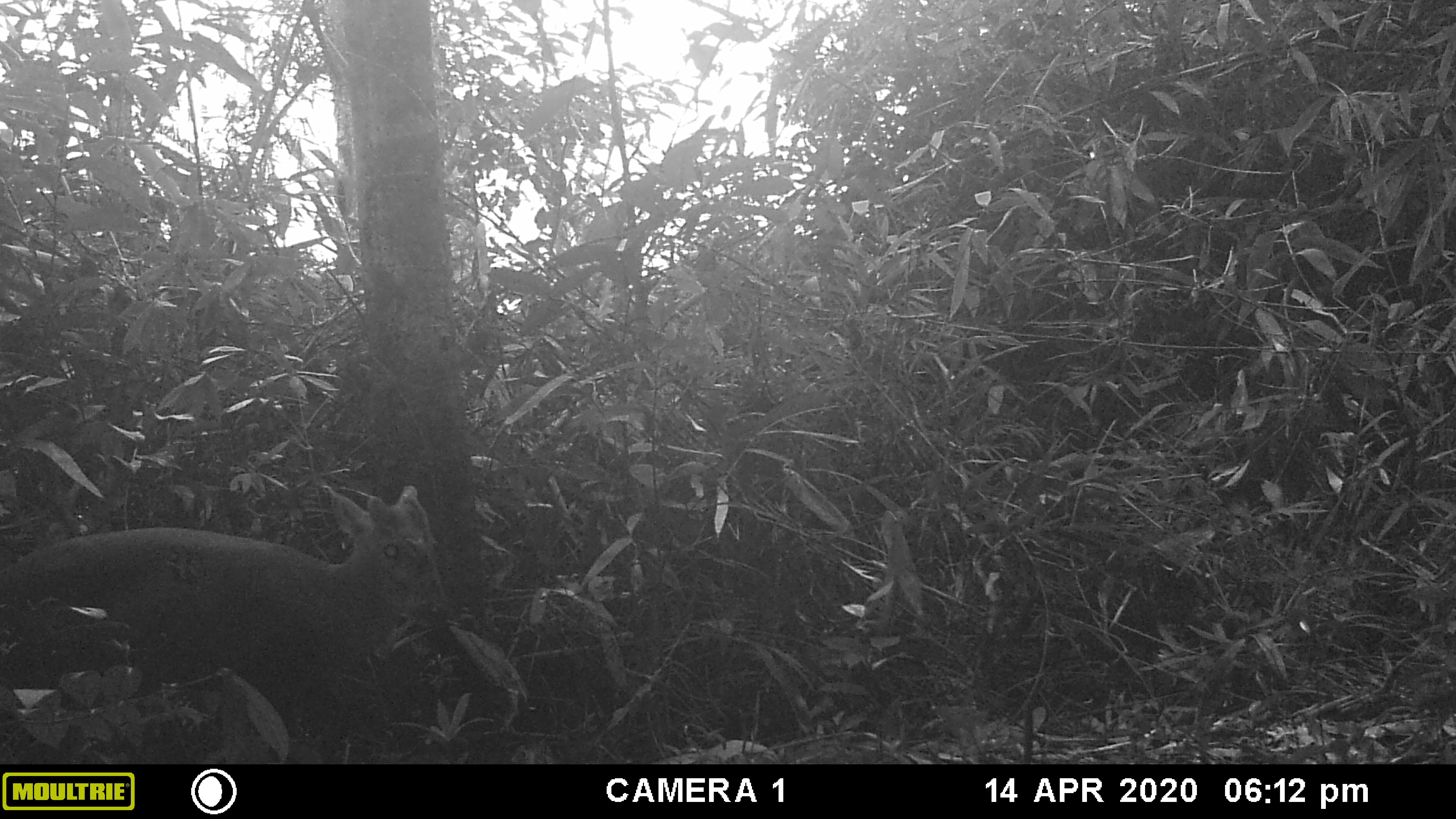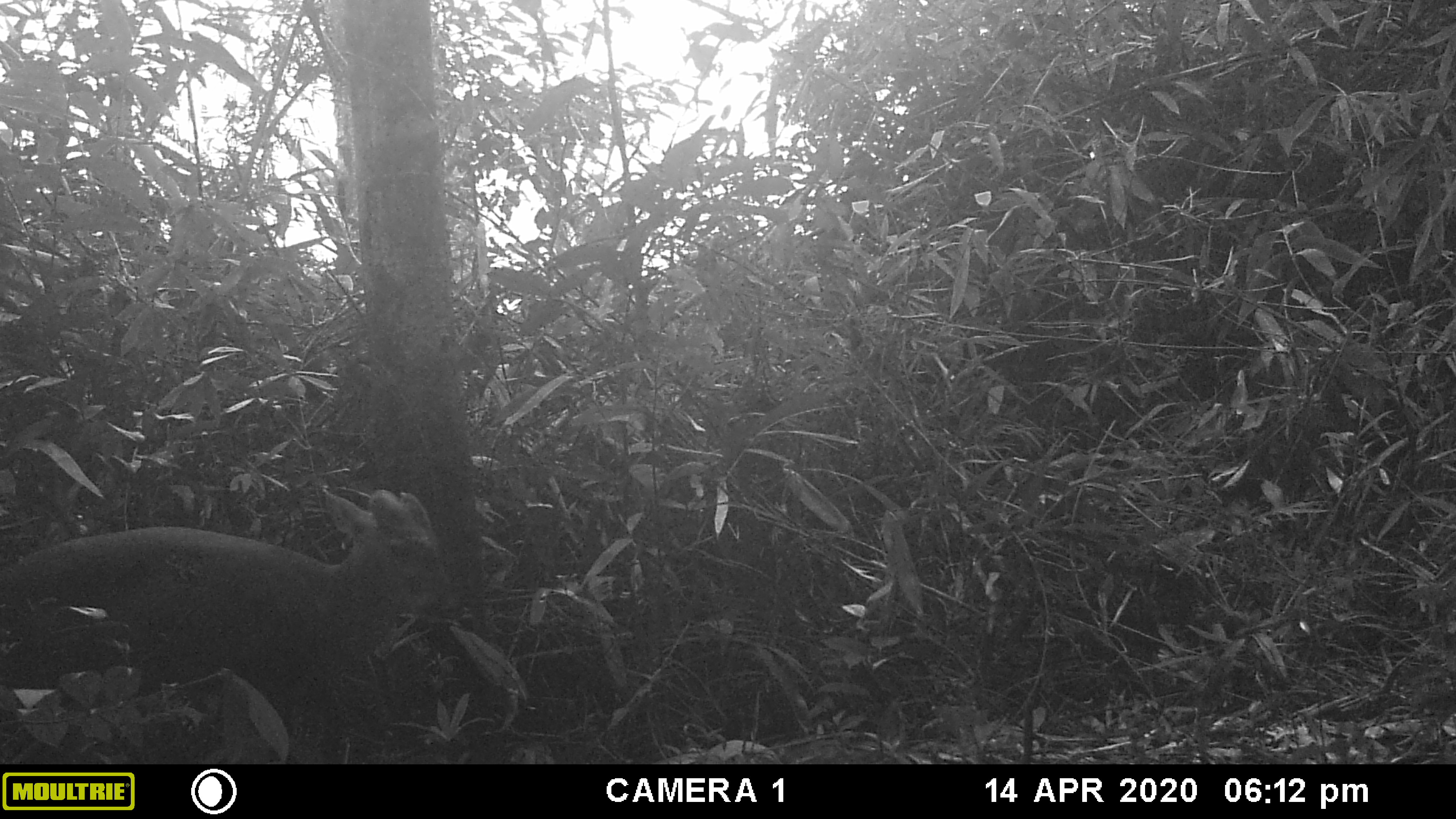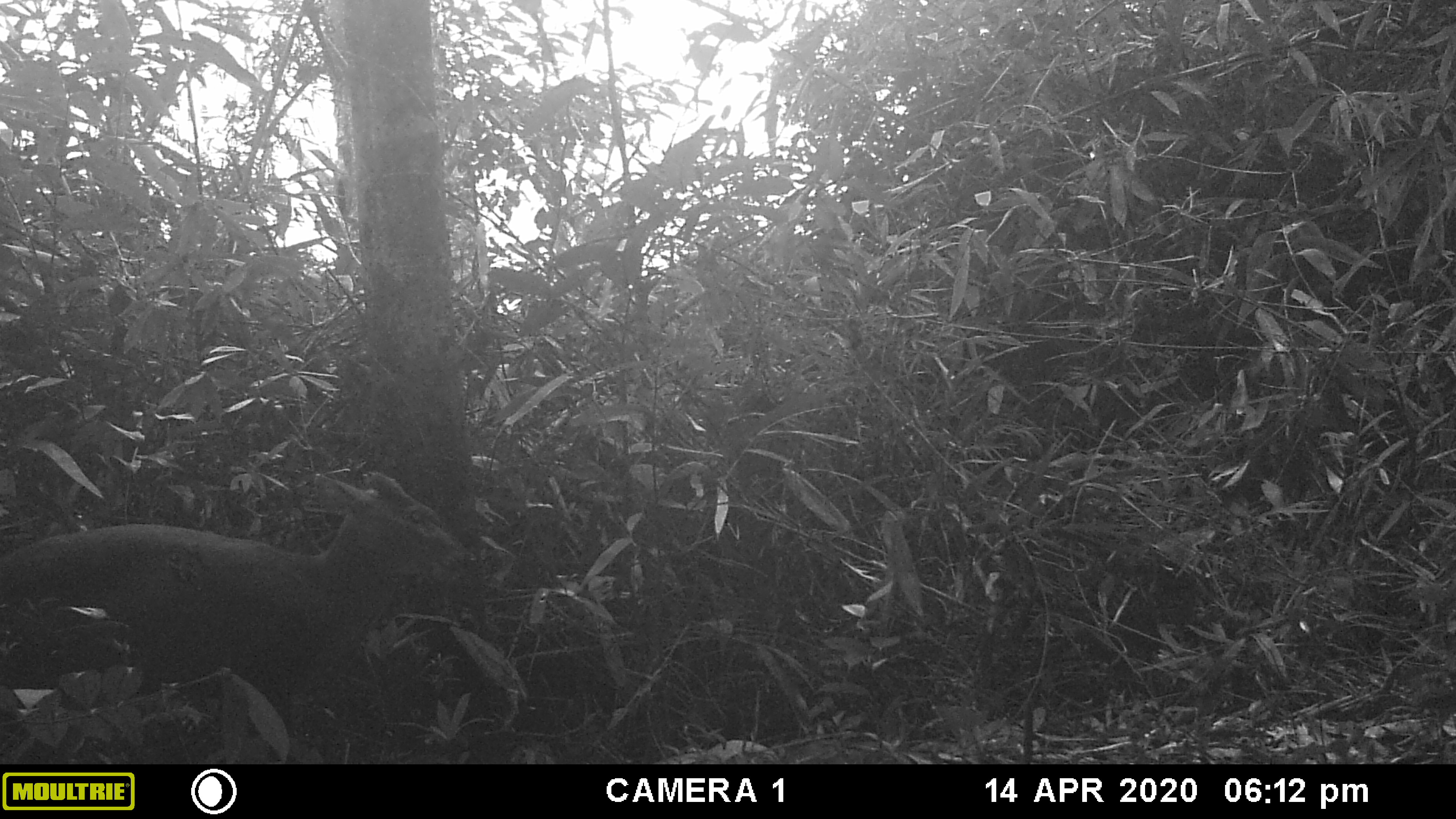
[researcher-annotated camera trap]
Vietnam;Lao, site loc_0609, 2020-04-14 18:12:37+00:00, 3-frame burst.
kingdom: Animalia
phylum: Chordata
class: Mammalia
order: Artiodactyla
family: Cervidae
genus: Muntiacus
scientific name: Muntiacus rooseveltorum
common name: roosevelt's muntjac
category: roosevelts muntjac group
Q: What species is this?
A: Roosevelts muntjac group (roosevelt's muntjac) (Muntiacus rooseveltorum).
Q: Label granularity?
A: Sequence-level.